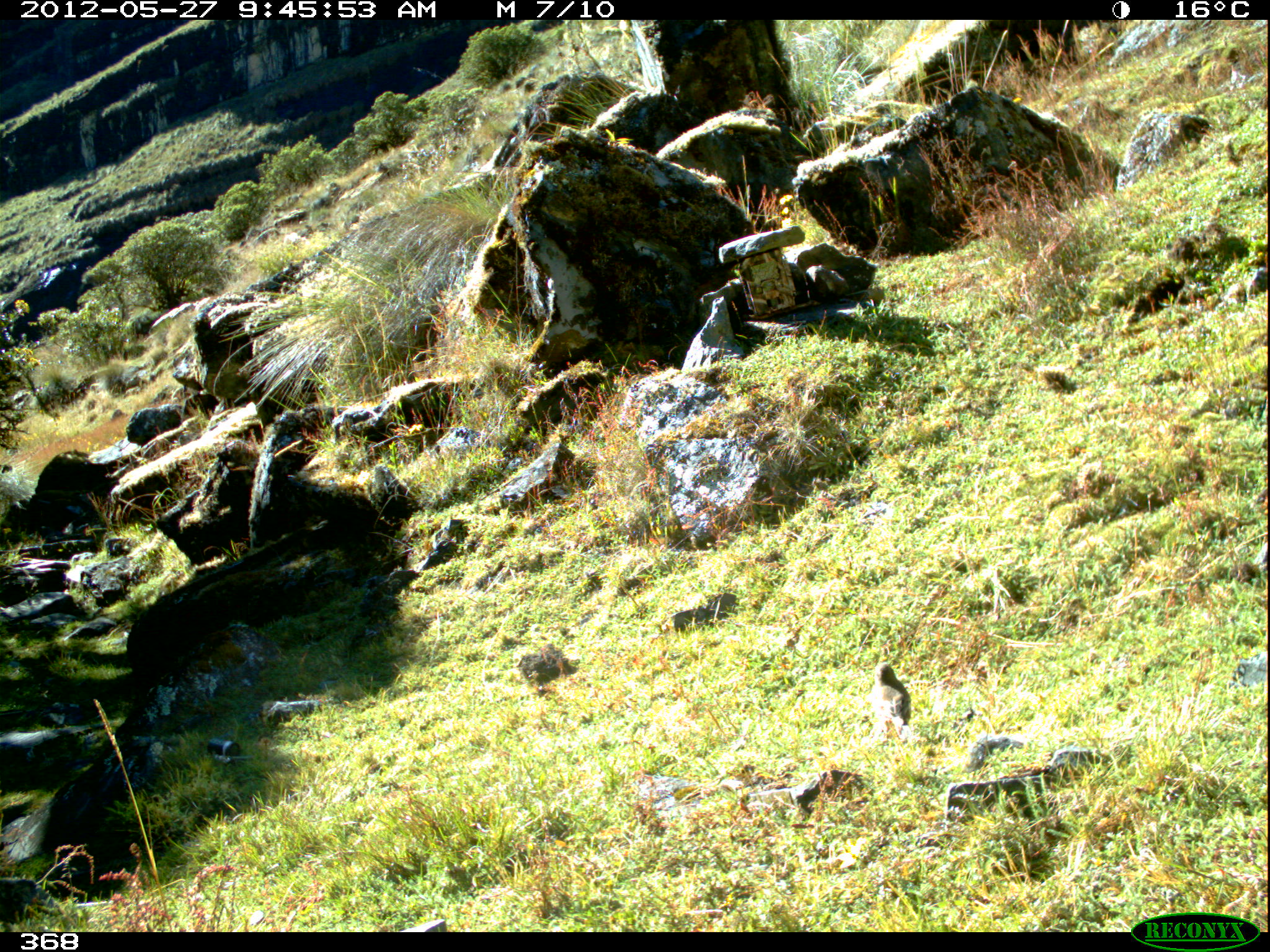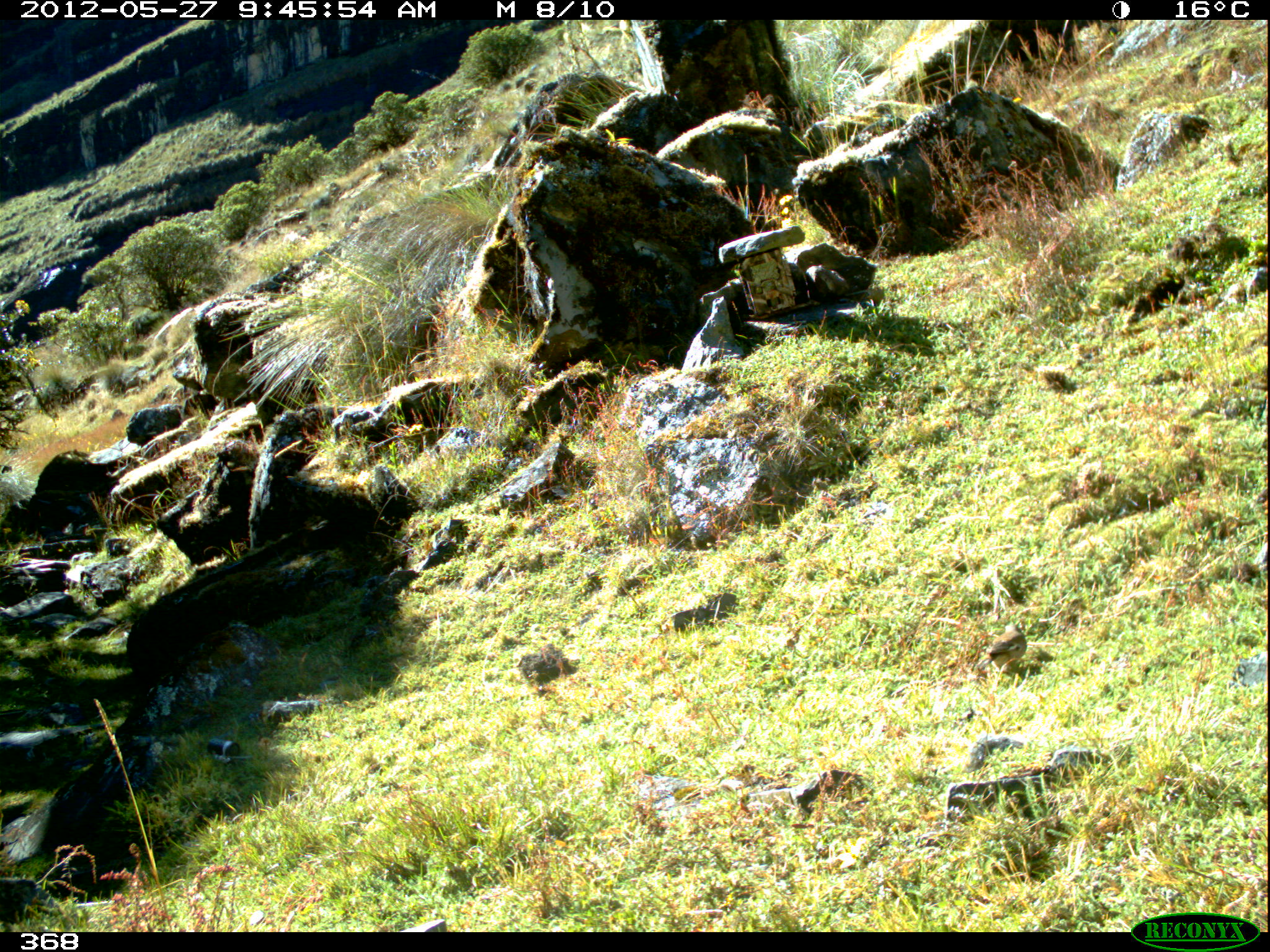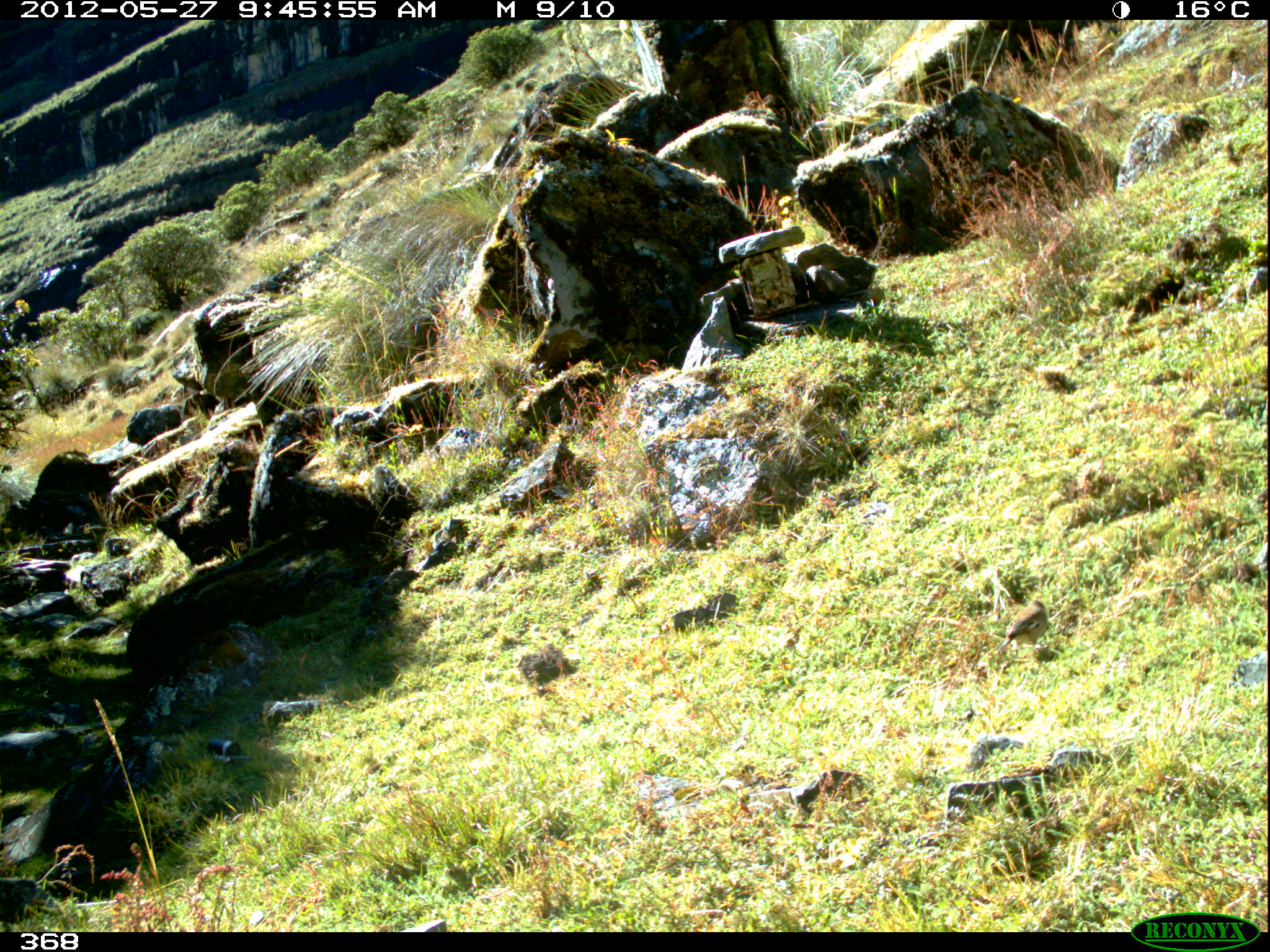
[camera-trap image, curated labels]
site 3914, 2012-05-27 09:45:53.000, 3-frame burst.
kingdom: Animalia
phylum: Chordata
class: Aves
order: Passeriformes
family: Furnariidae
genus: Cinclodes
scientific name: Cinclodes fuscus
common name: buff-winged cinclodes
Cinclodes fuscus (buff-winged cinclodes).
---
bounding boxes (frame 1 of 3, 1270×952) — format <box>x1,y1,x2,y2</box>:
cinclodes fuscus: <box>871,661,912,740</box>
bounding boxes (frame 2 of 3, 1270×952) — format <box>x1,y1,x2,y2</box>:
cinclodes fuscus: <box>975,619,1027,672</box>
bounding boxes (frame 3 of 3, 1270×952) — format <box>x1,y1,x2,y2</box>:
cinclodes fuscus: <box>993,598,1048,651</box>